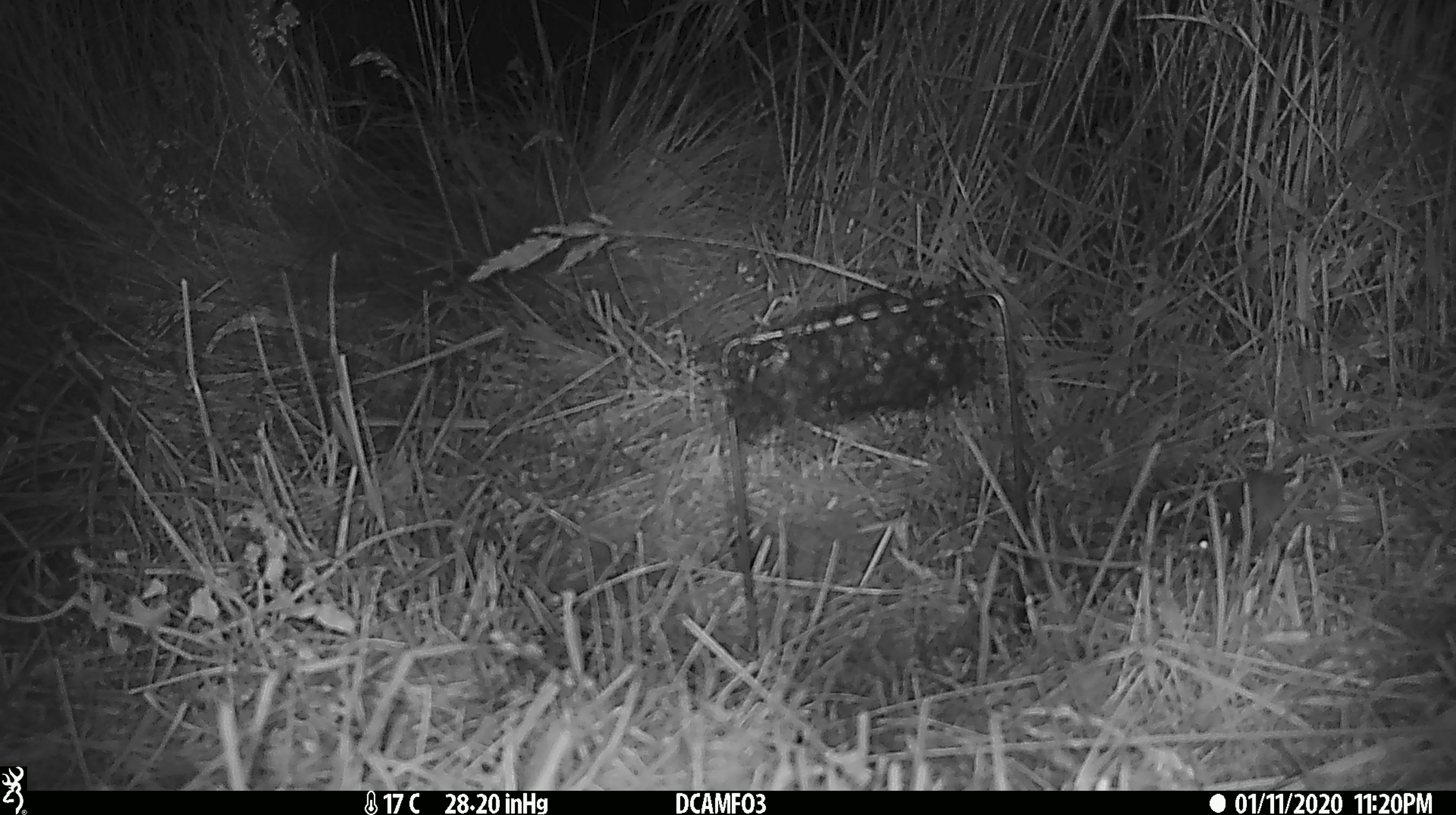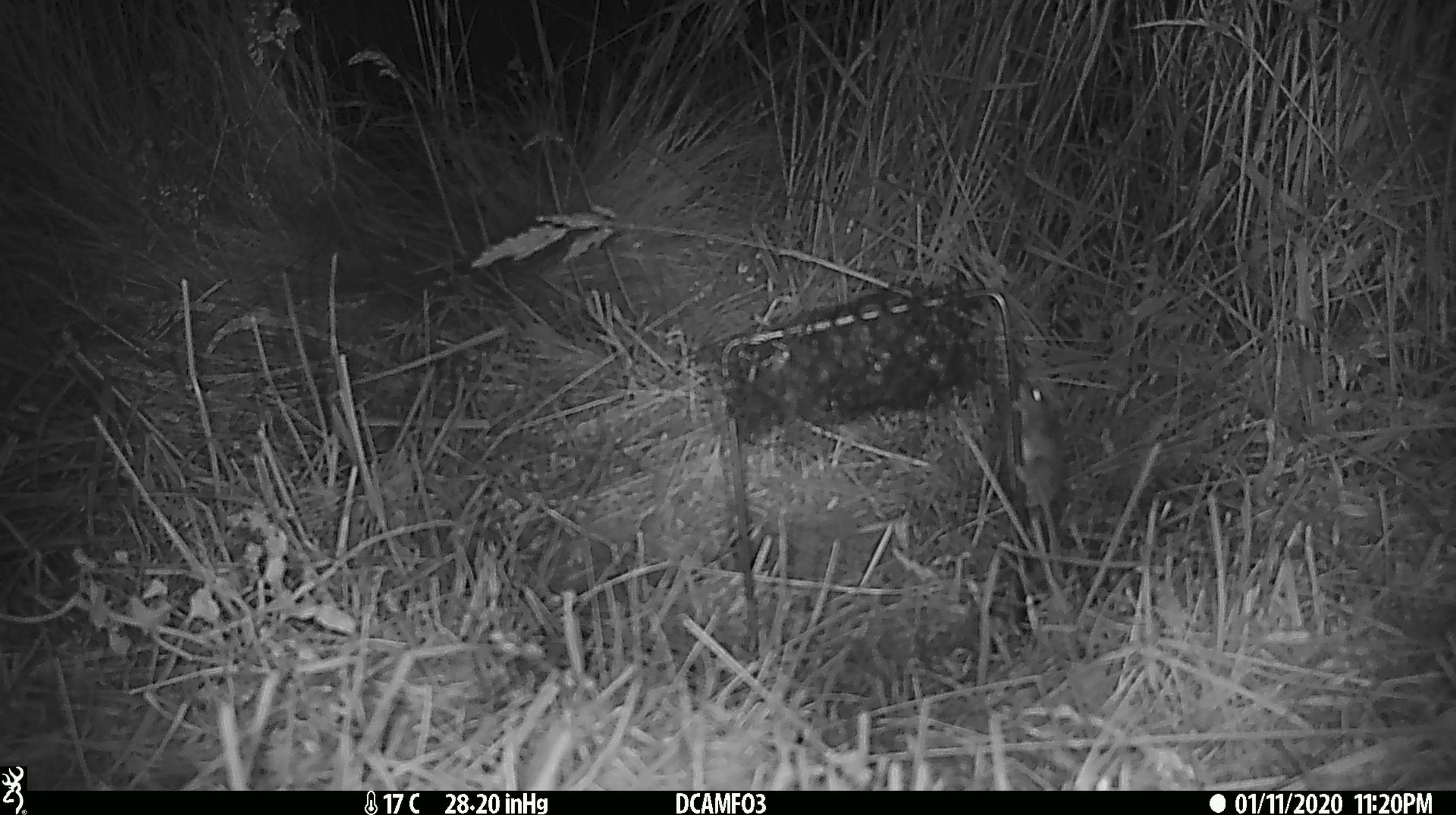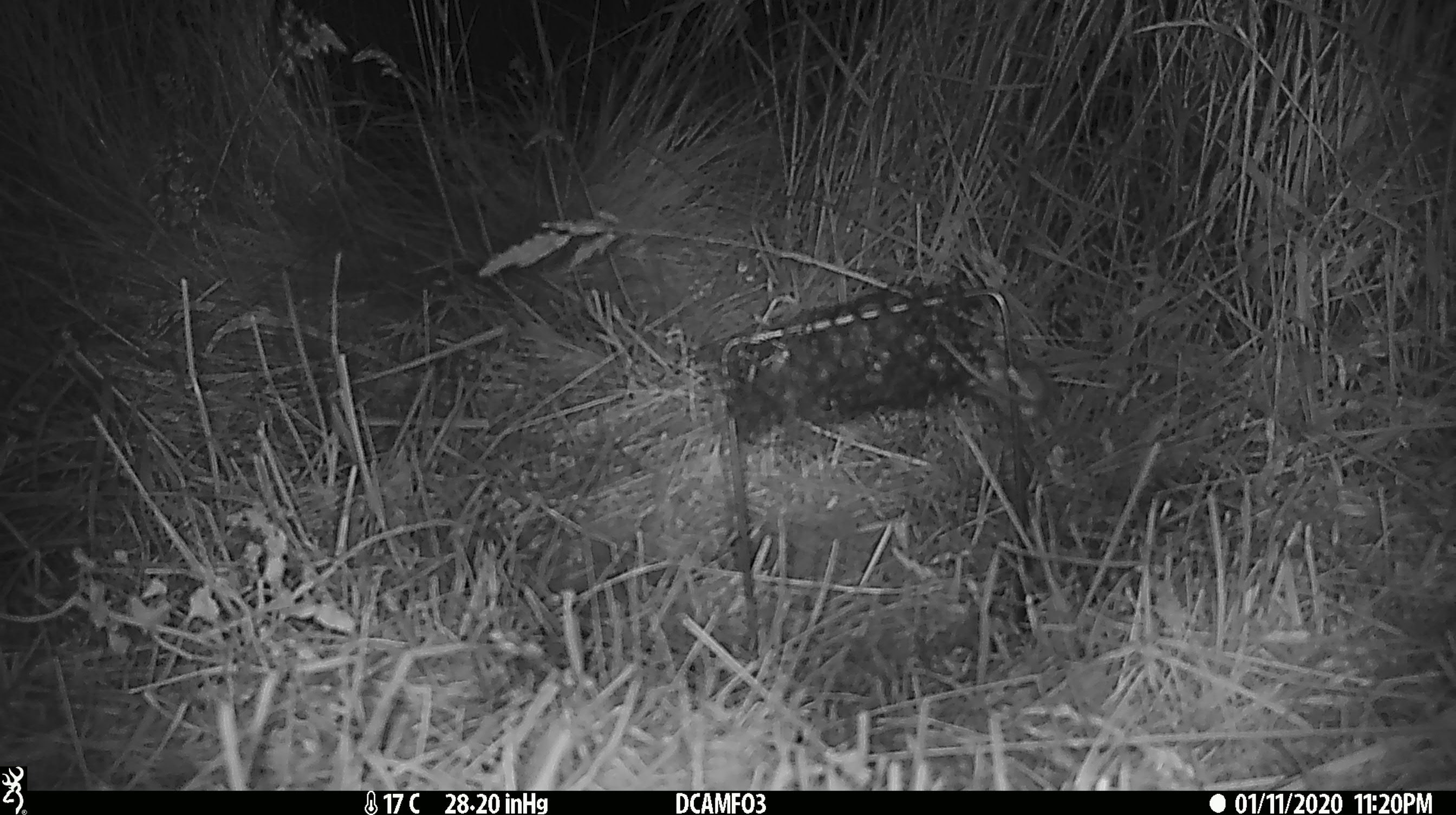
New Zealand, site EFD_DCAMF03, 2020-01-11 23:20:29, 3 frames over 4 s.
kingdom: Animalia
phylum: Chordata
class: Mammalia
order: Rodentia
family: Muridae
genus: Mus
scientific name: Mus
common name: mouse